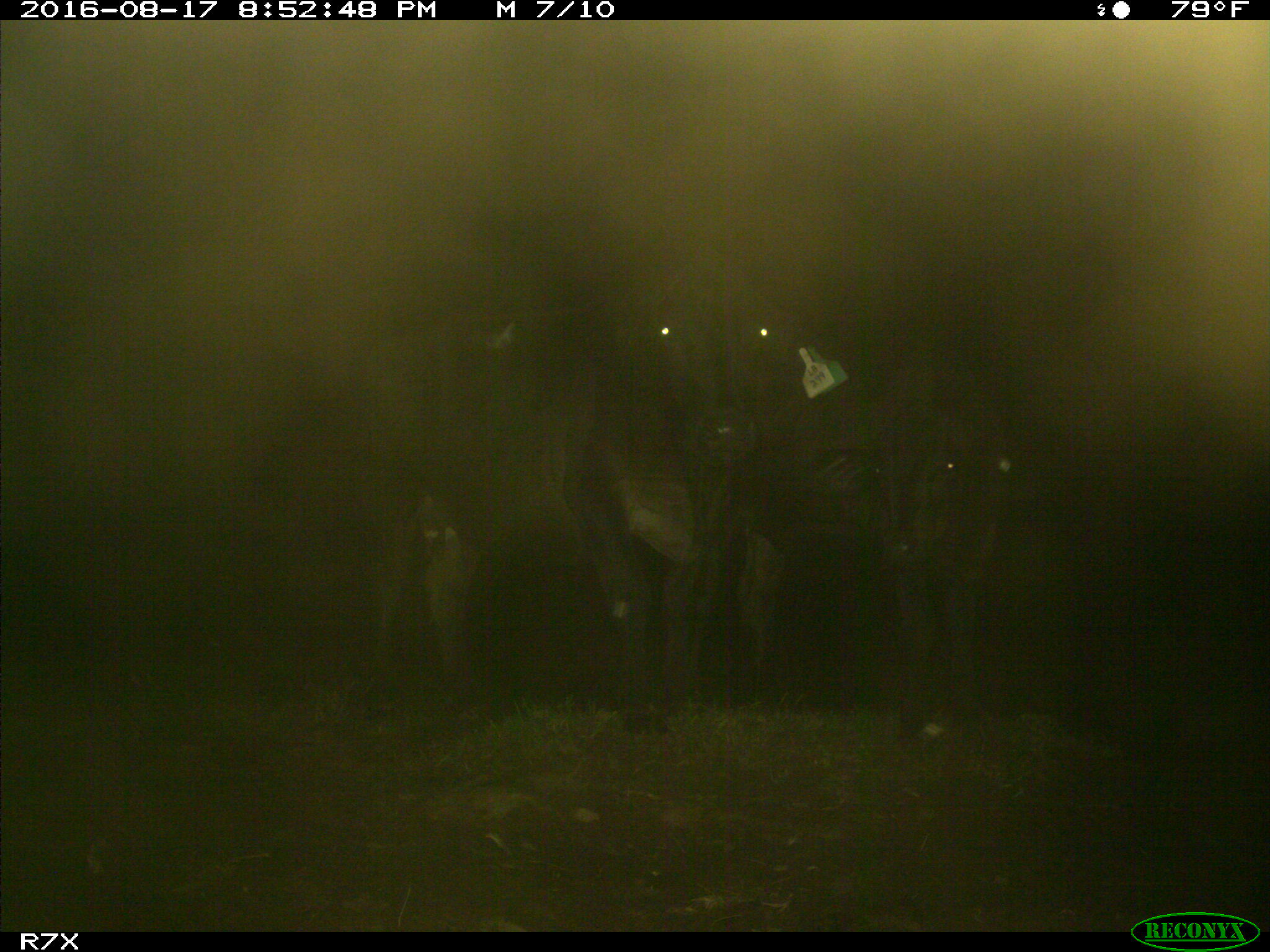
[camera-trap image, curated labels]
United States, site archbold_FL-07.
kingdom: Animalia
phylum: Chordata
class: Mammalia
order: Artiodactyla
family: Bovidae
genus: Bos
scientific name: Bos taurus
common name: domestic cow